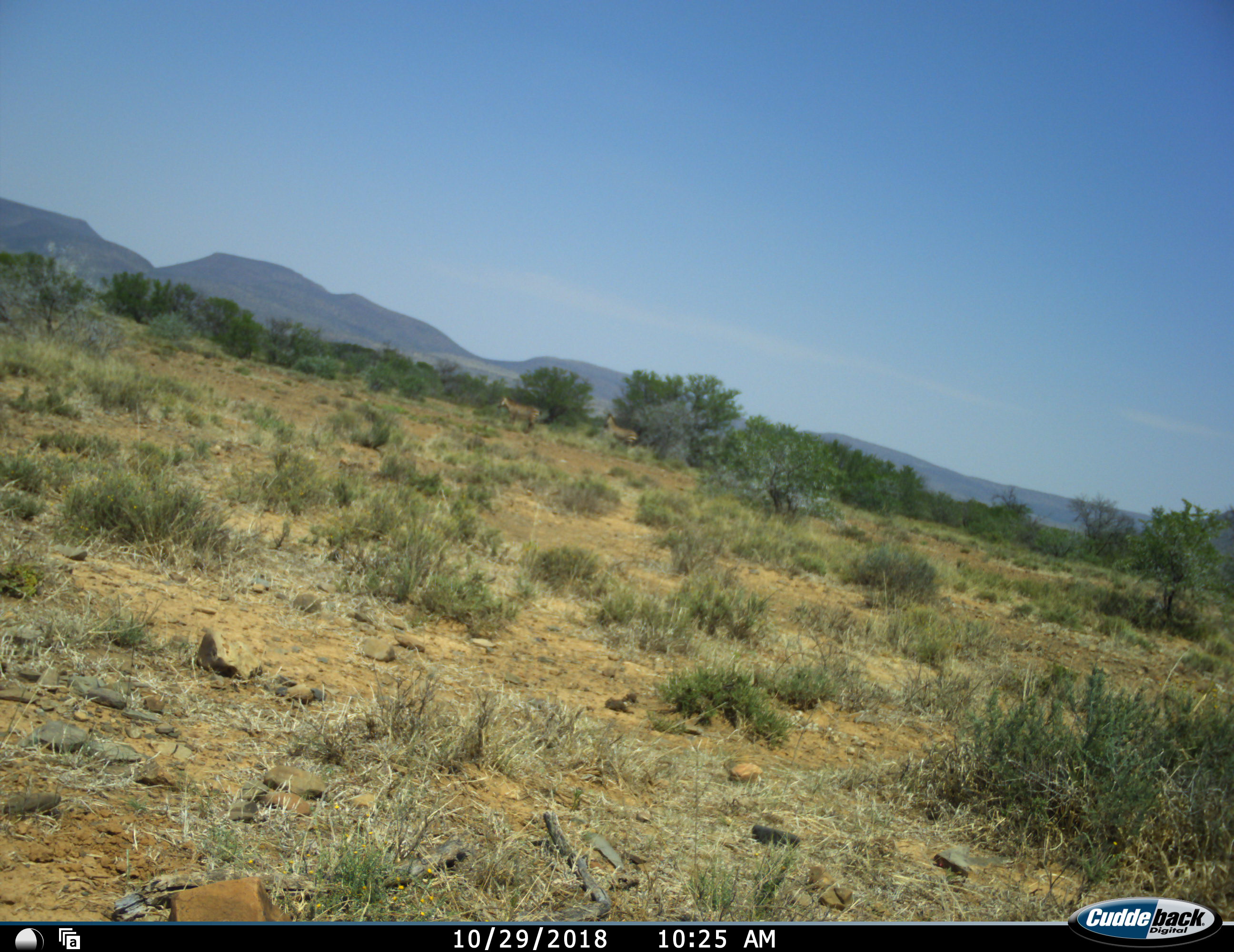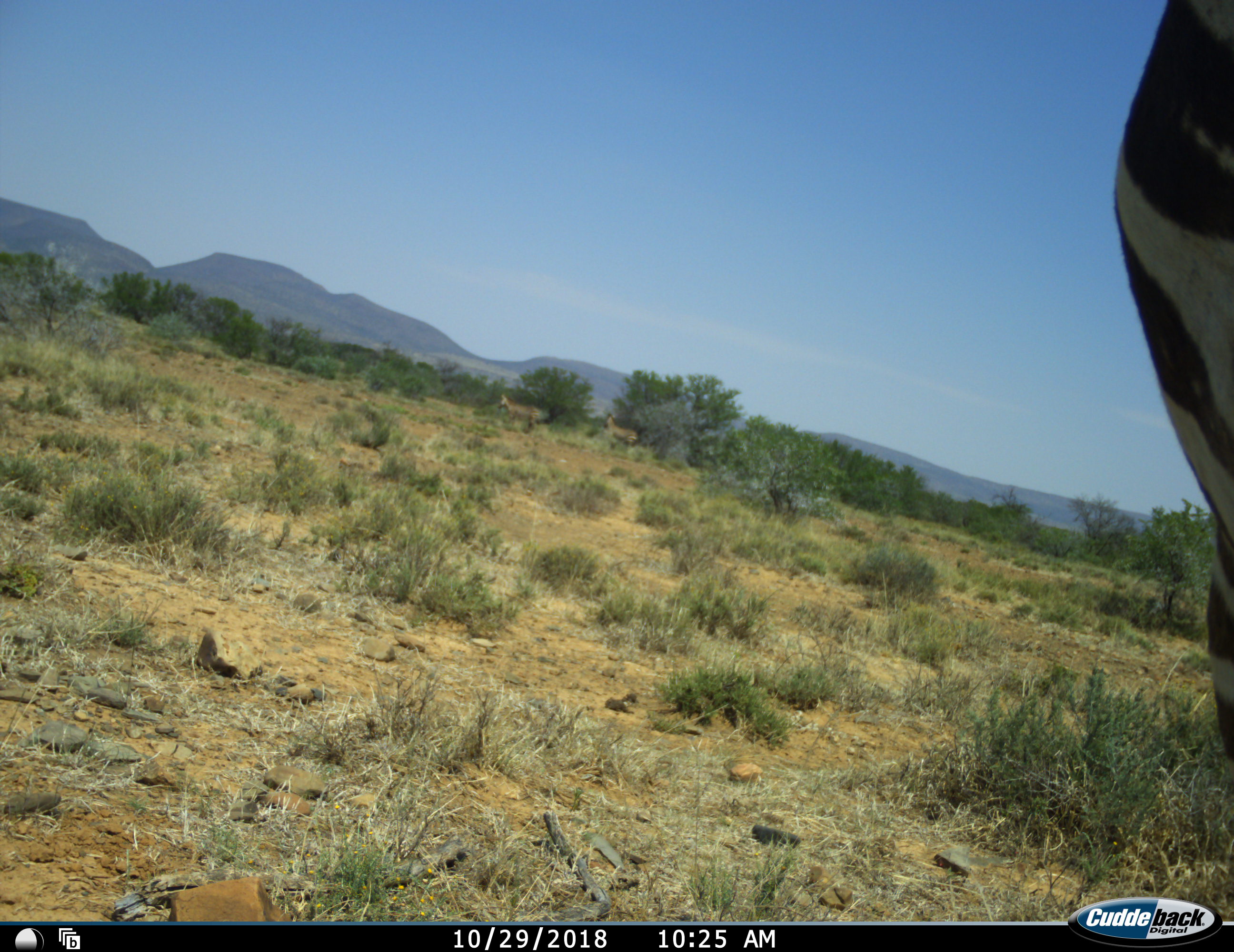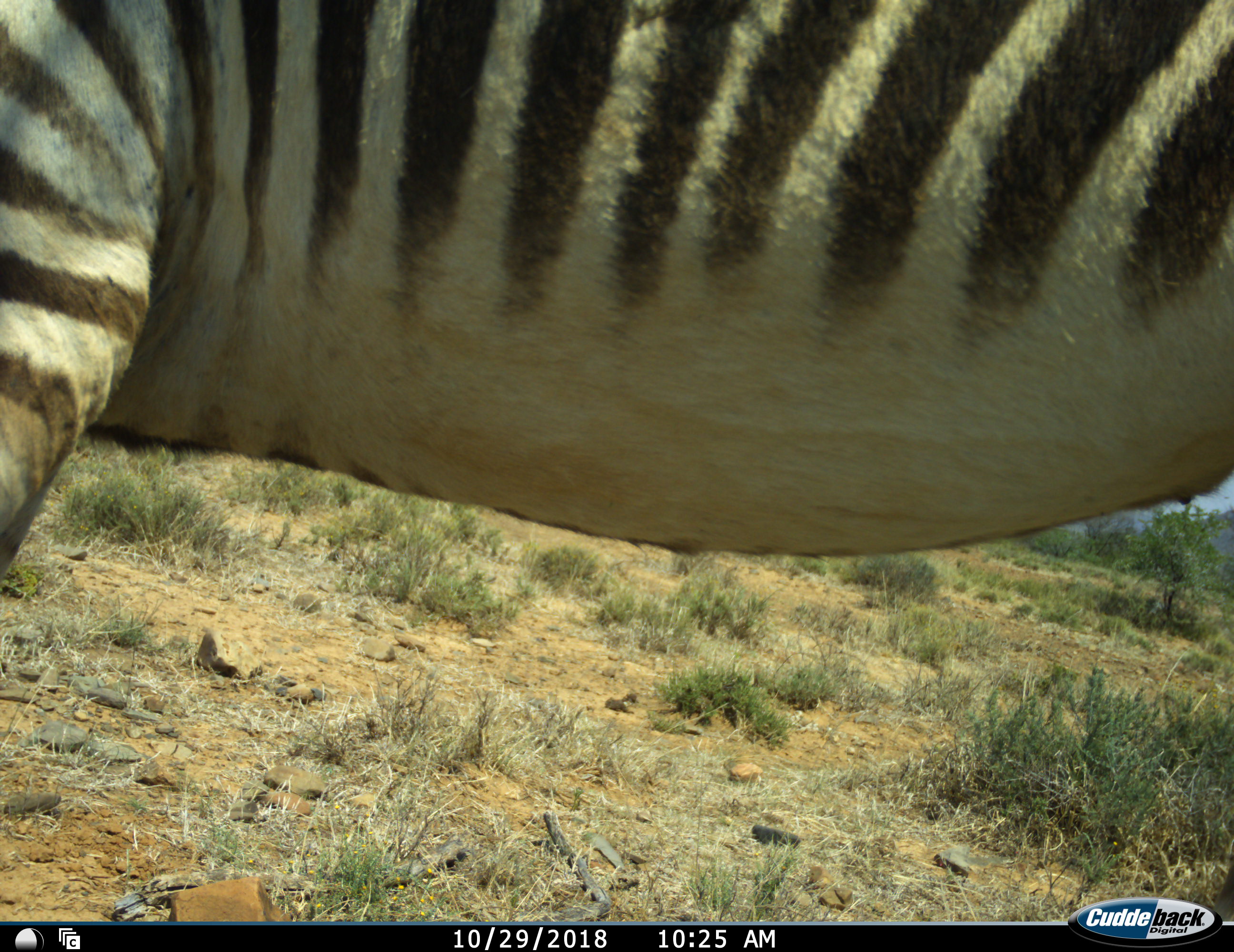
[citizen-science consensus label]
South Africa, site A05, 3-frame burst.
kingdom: Animalia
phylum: Chordata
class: Mammalia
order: Perissodactyla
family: Equidae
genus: Equus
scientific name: Equus zebra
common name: mountain zebra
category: zebramountain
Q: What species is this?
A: Zebramountain (mountain zebra) (Equus zebra).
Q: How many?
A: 1.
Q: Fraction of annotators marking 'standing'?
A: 25%.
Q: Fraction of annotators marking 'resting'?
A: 0%.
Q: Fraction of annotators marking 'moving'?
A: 100%.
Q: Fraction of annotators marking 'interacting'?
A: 0%.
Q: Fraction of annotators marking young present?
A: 0%.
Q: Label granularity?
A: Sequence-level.